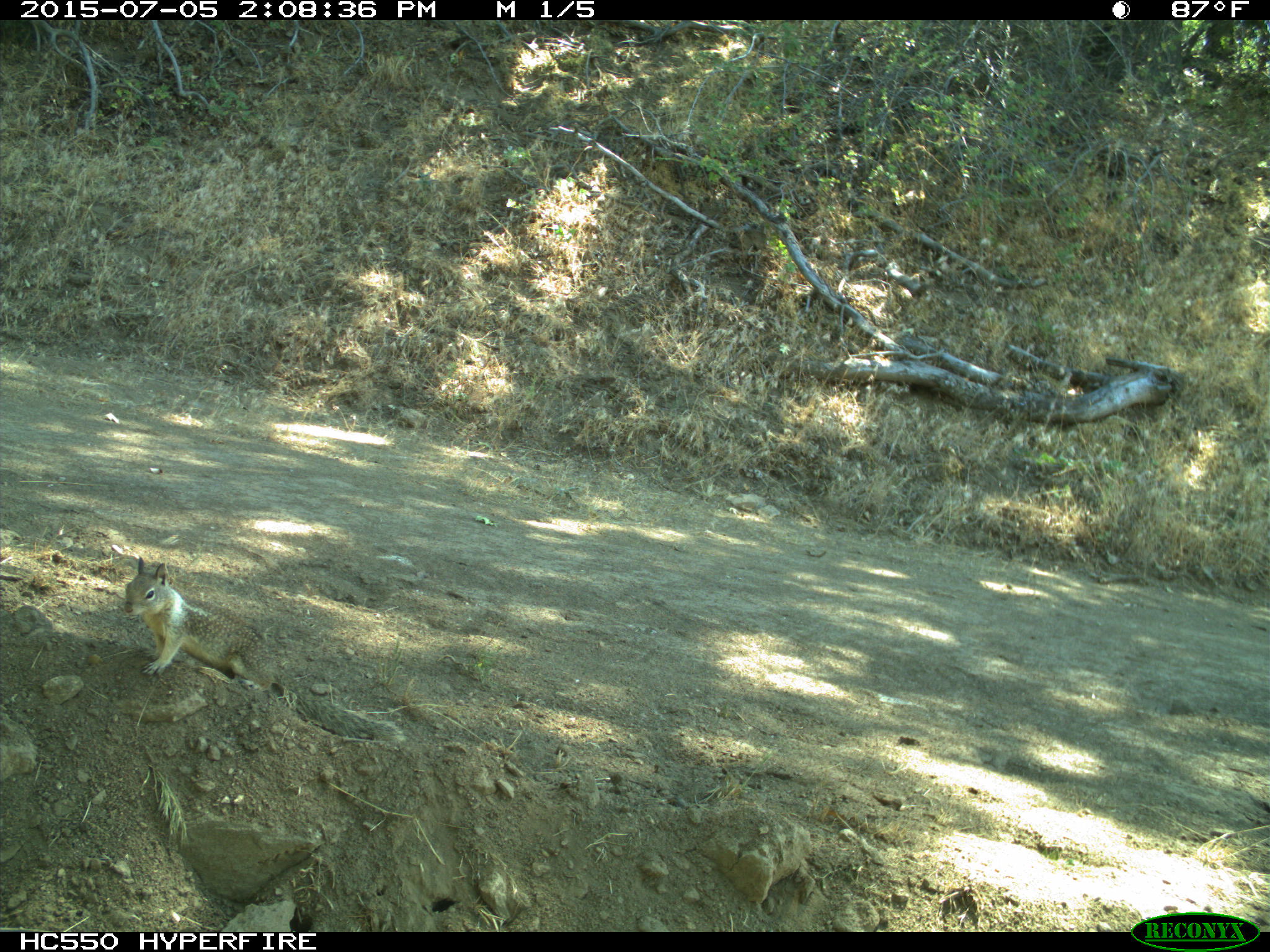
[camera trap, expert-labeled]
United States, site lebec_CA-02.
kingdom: Animalia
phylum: Chordata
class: Mammalia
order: Rodentia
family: Sciuridae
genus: Otospermophilus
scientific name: Otospermophilus beecheyi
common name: california ground squirrel